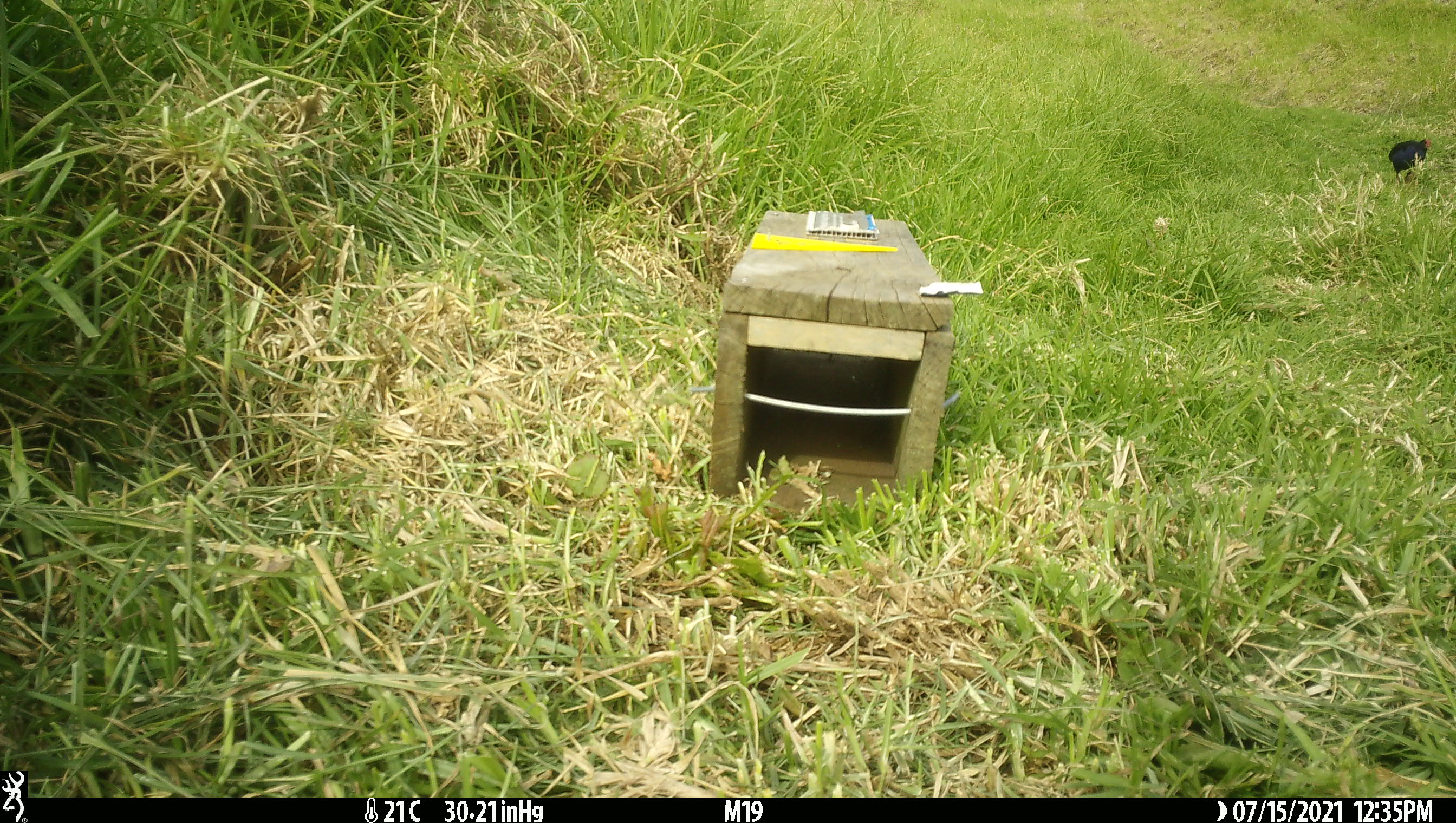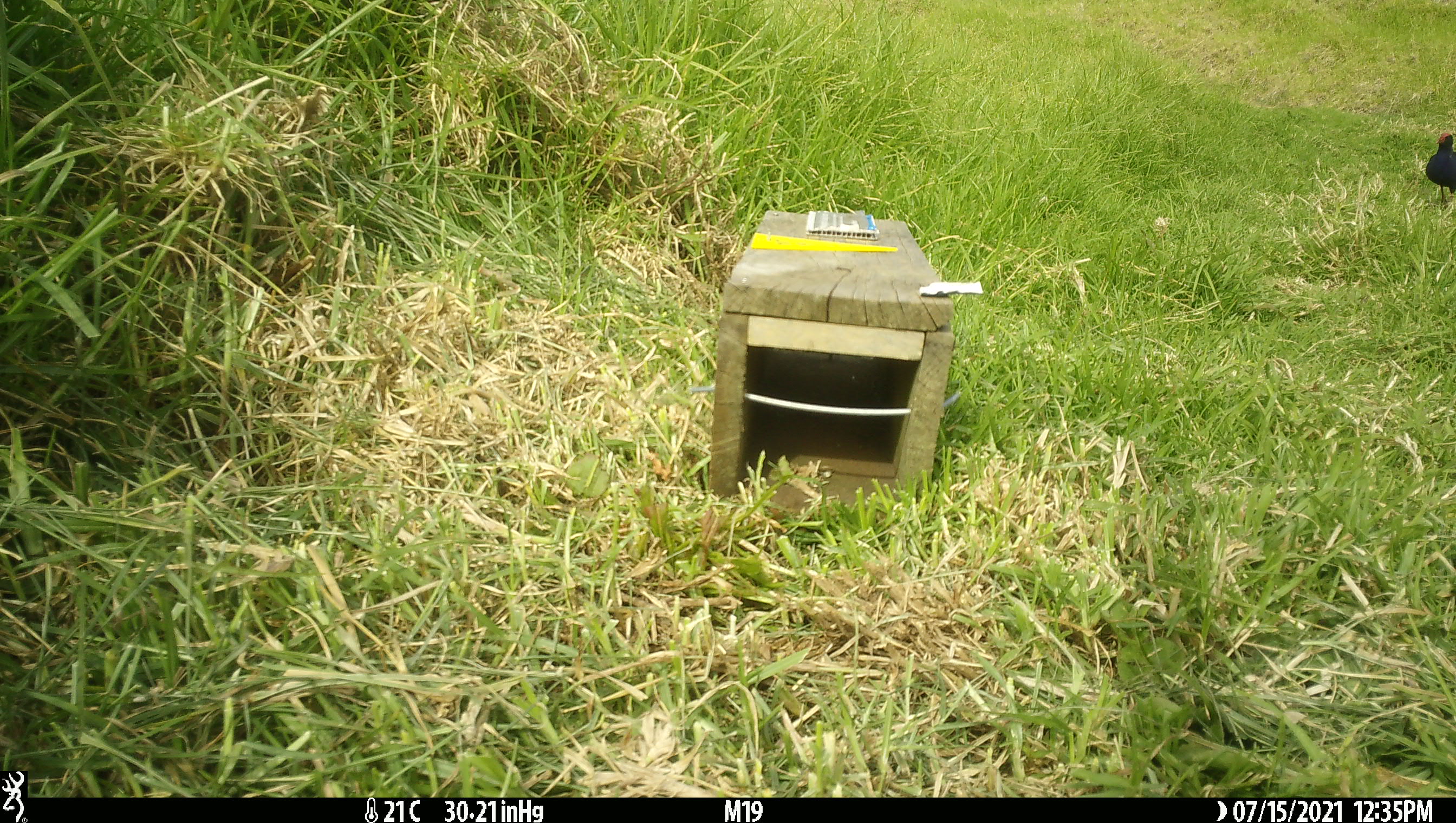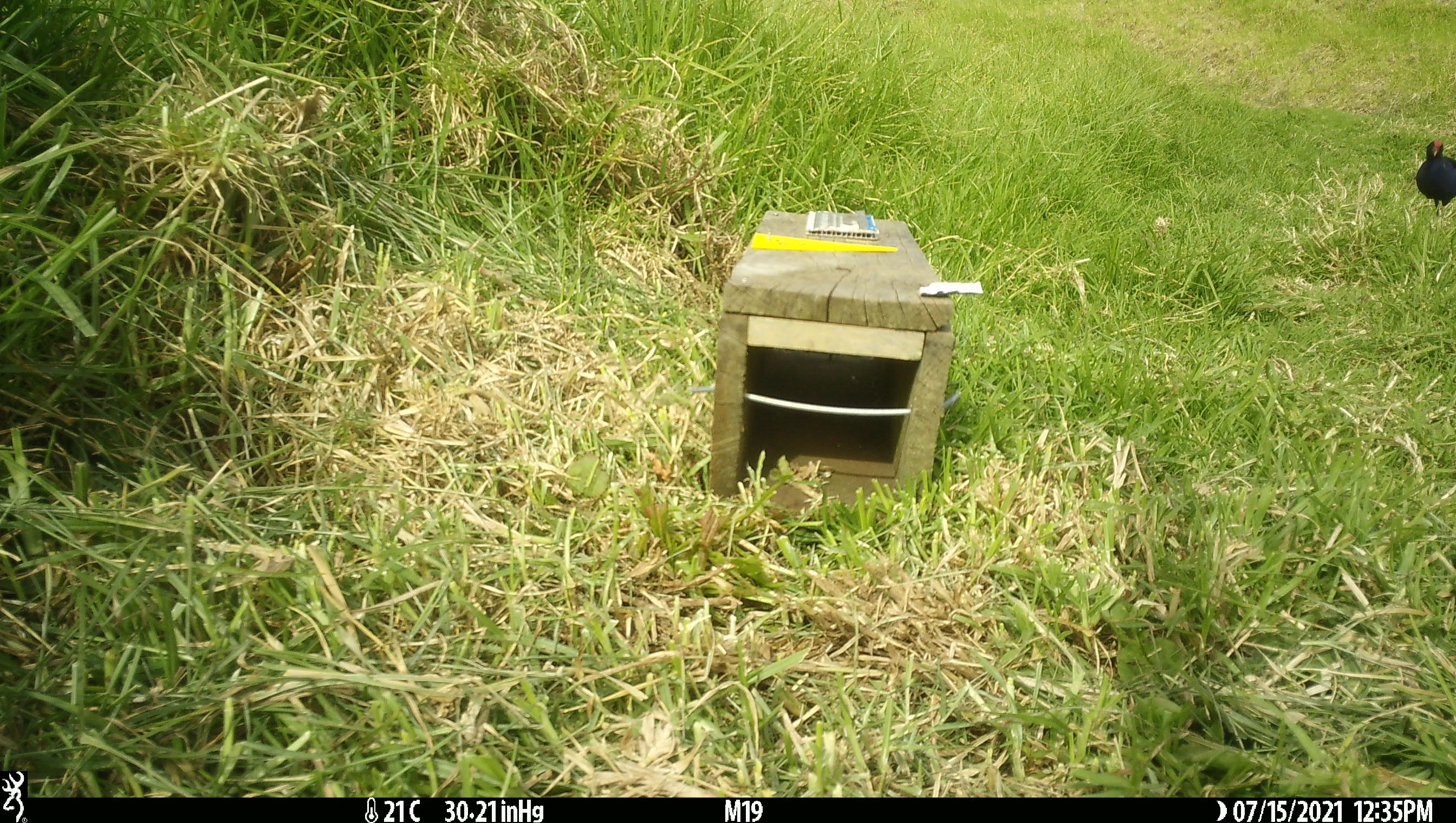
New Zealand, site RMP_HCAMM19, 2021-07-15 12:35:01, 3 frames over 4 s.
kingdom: Animalia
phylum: Chordata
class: Aves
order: Gruiformes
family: Rallidae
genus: Porphyrio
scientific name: Porphyrio melanotus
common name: australasian swamphen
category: pukeko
Pukeko (australasian swamphen) (Porphyrio melanotus).